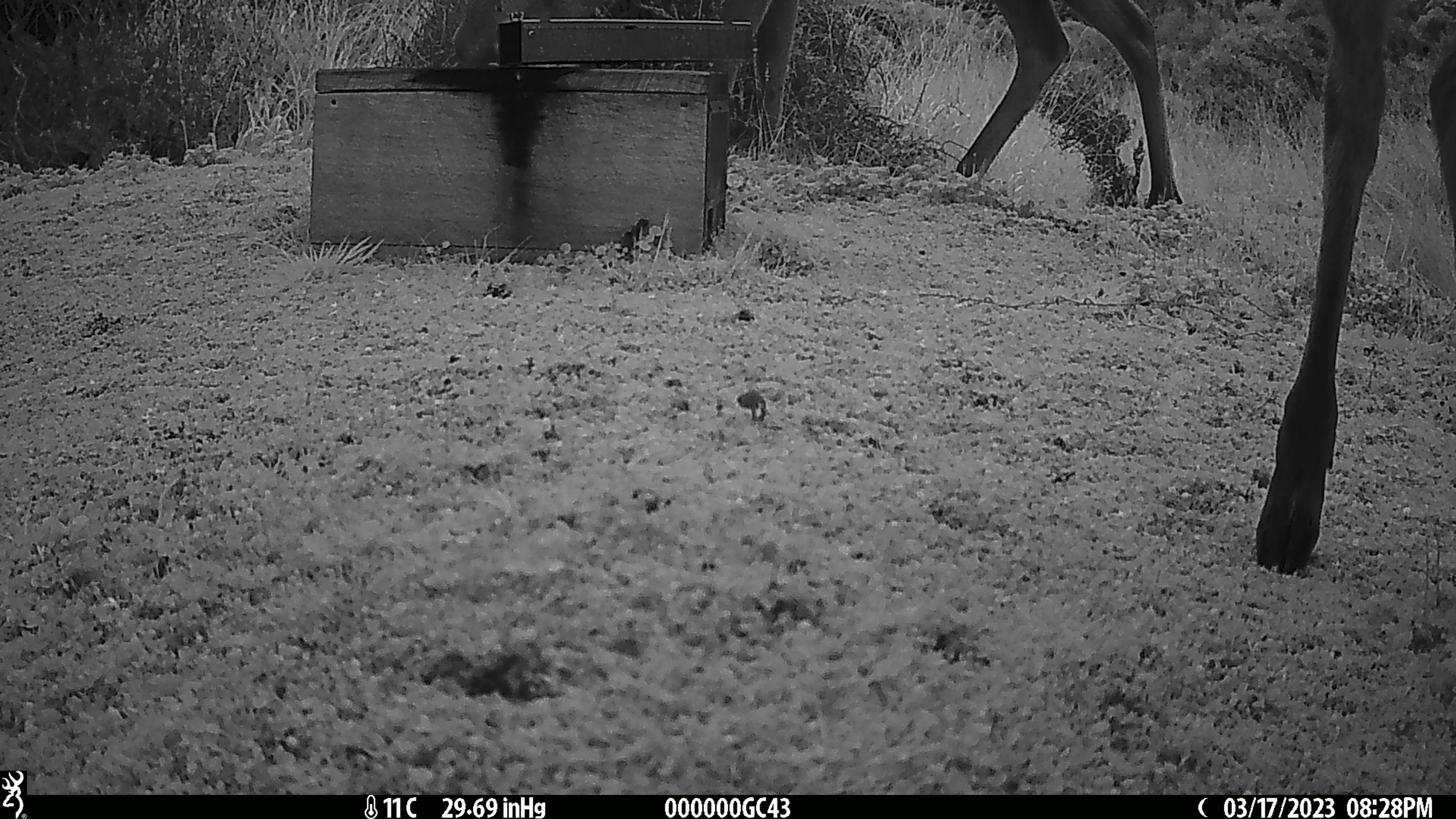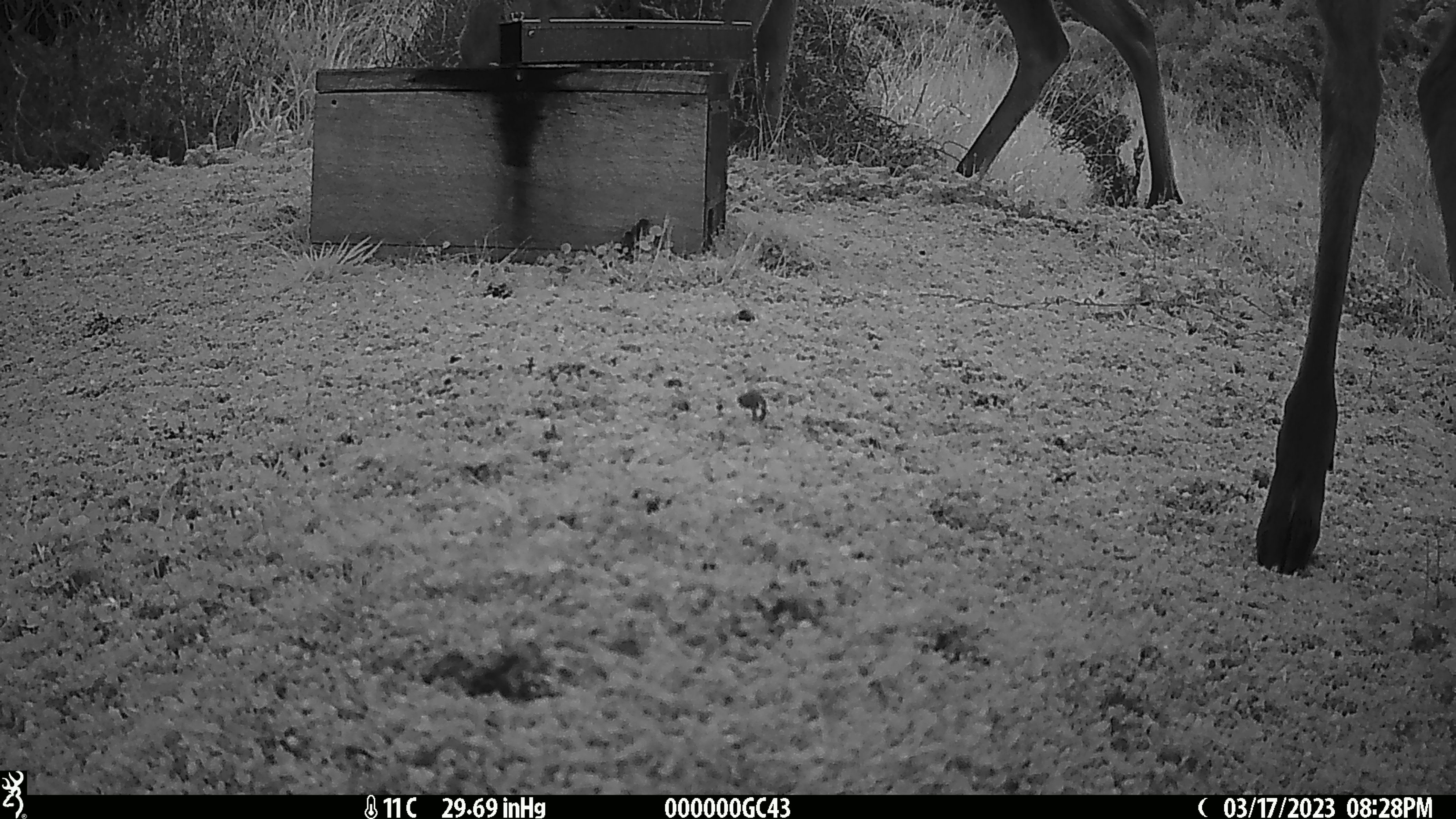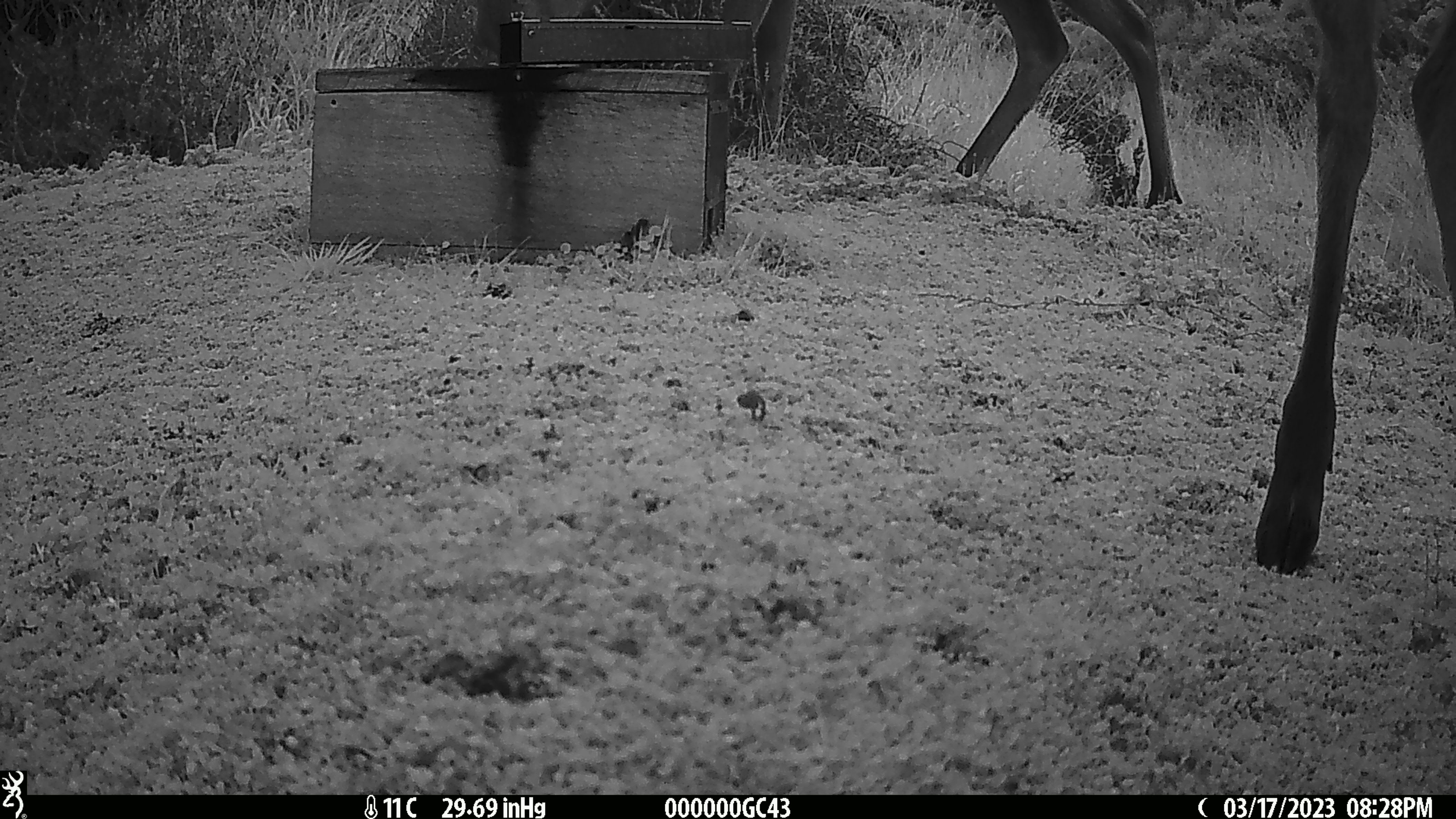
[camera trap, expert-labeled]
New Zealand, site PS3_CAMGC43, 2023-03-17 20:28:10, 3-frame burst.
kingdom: Animalia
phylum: Chordata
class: Mammalia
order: Artiodactyla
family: Cervidae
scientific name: Cervidae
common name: deer